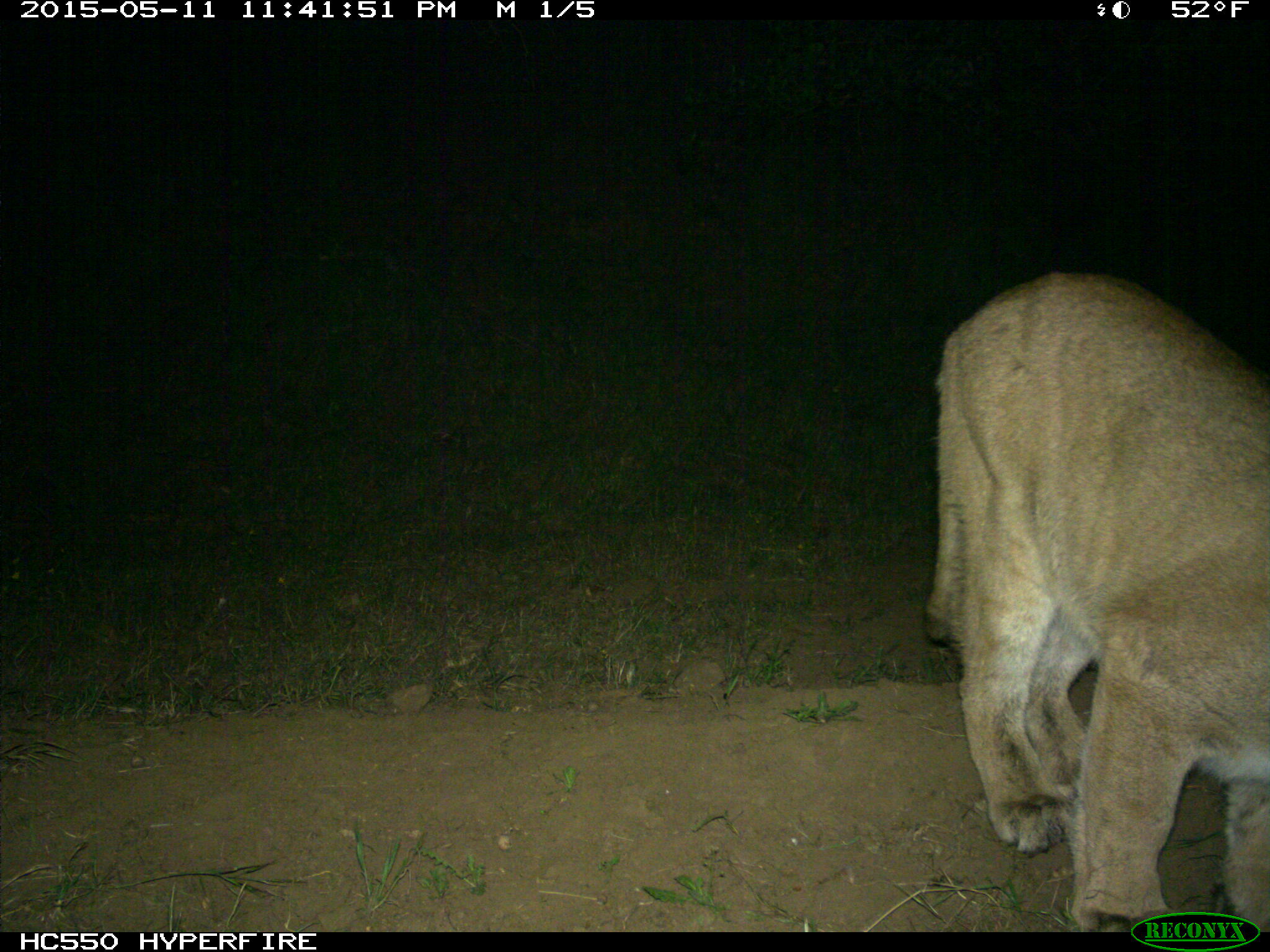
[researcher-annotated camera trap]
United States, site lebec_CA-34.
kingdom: Animalia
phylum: Chordata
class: Mammalia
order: Carnivora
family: Felidae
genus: Puma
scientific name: Puma concolor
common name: mountain lion